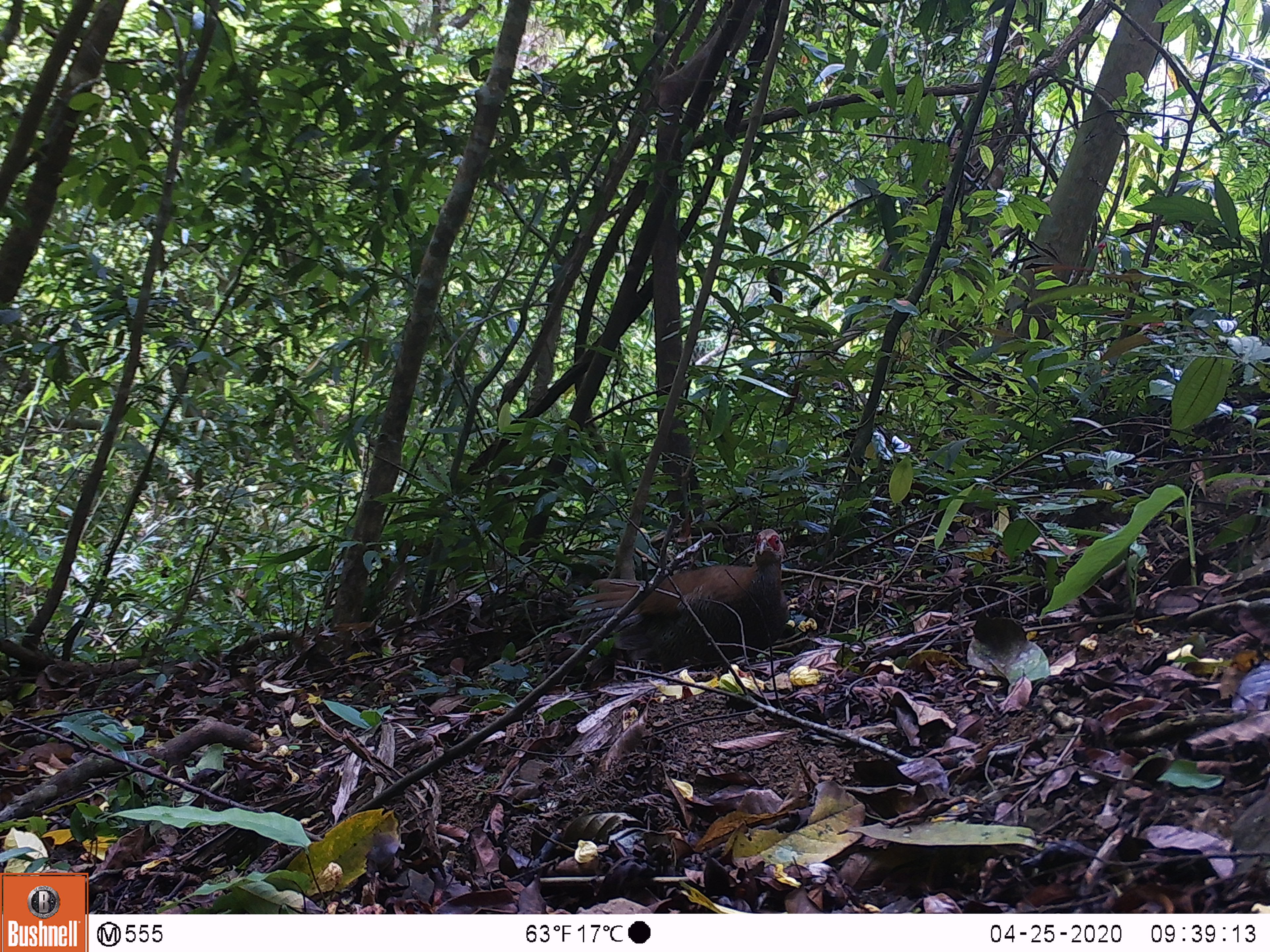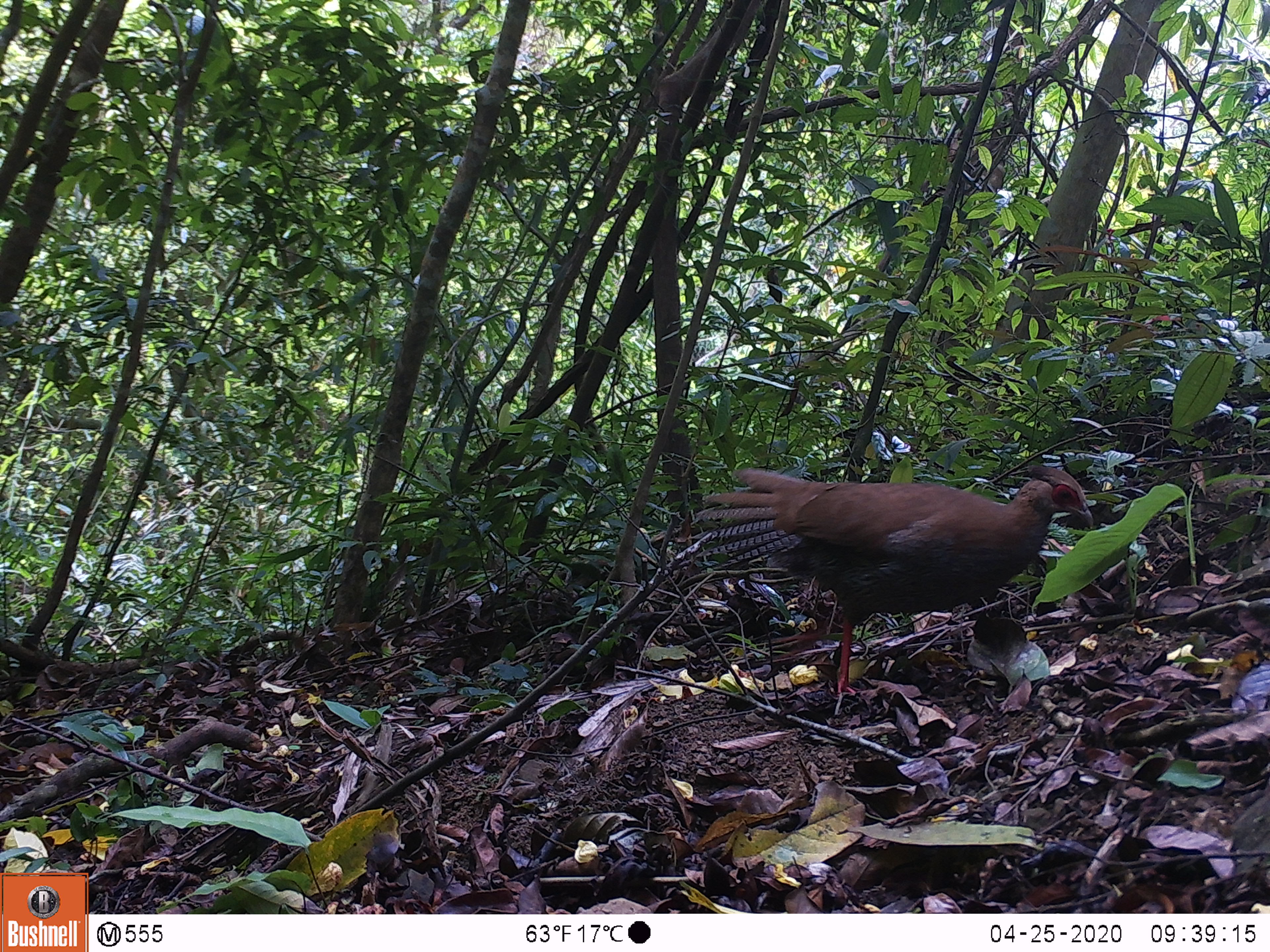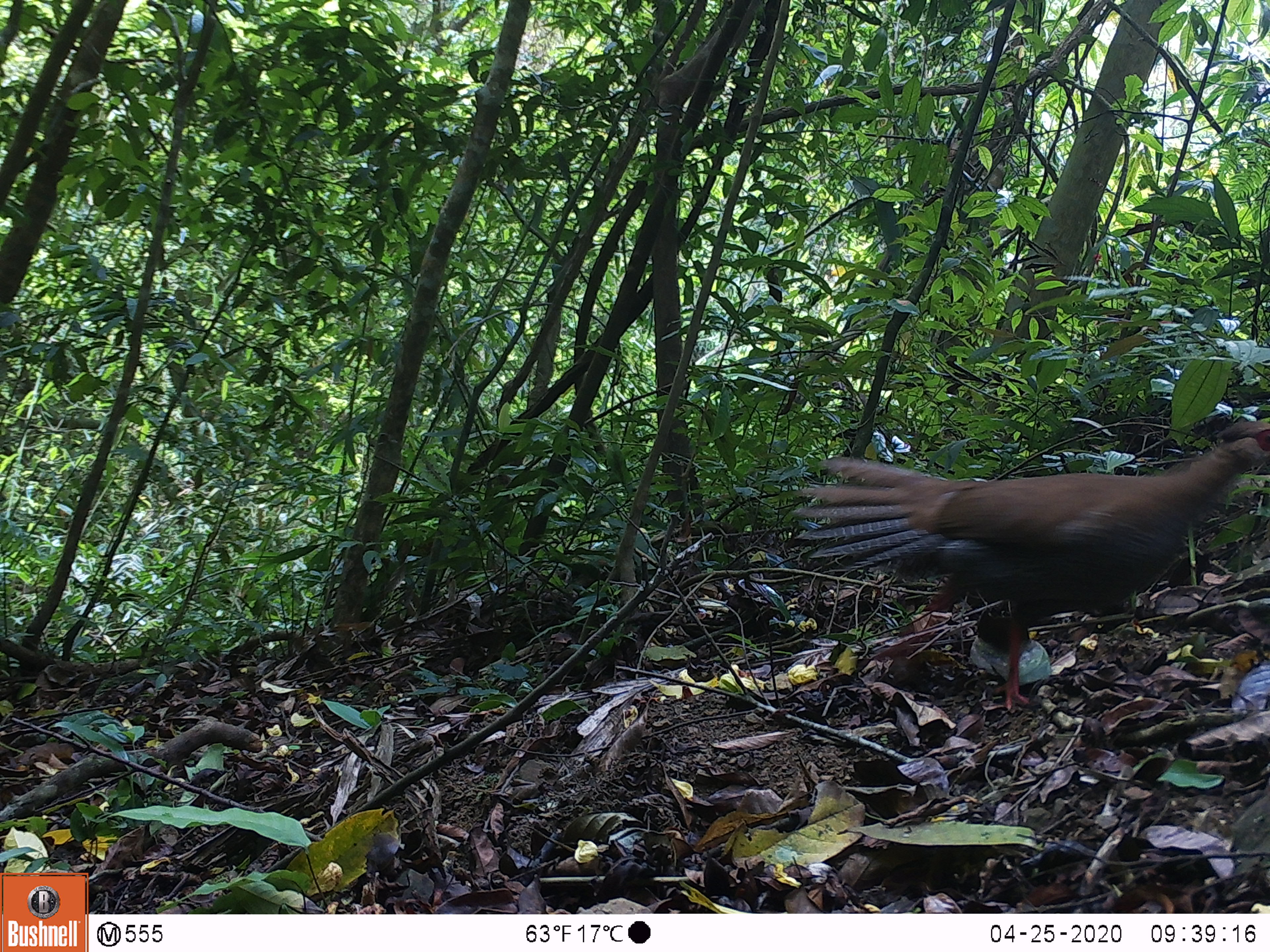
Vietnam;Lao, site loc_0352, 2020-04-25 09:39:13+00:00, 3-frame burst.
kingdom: Animalia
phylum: Chordata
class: Aves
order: Galliformes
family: Phasianidae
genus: Lophura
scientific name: Lophura nycthemera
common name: silver pheasant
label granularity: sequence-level